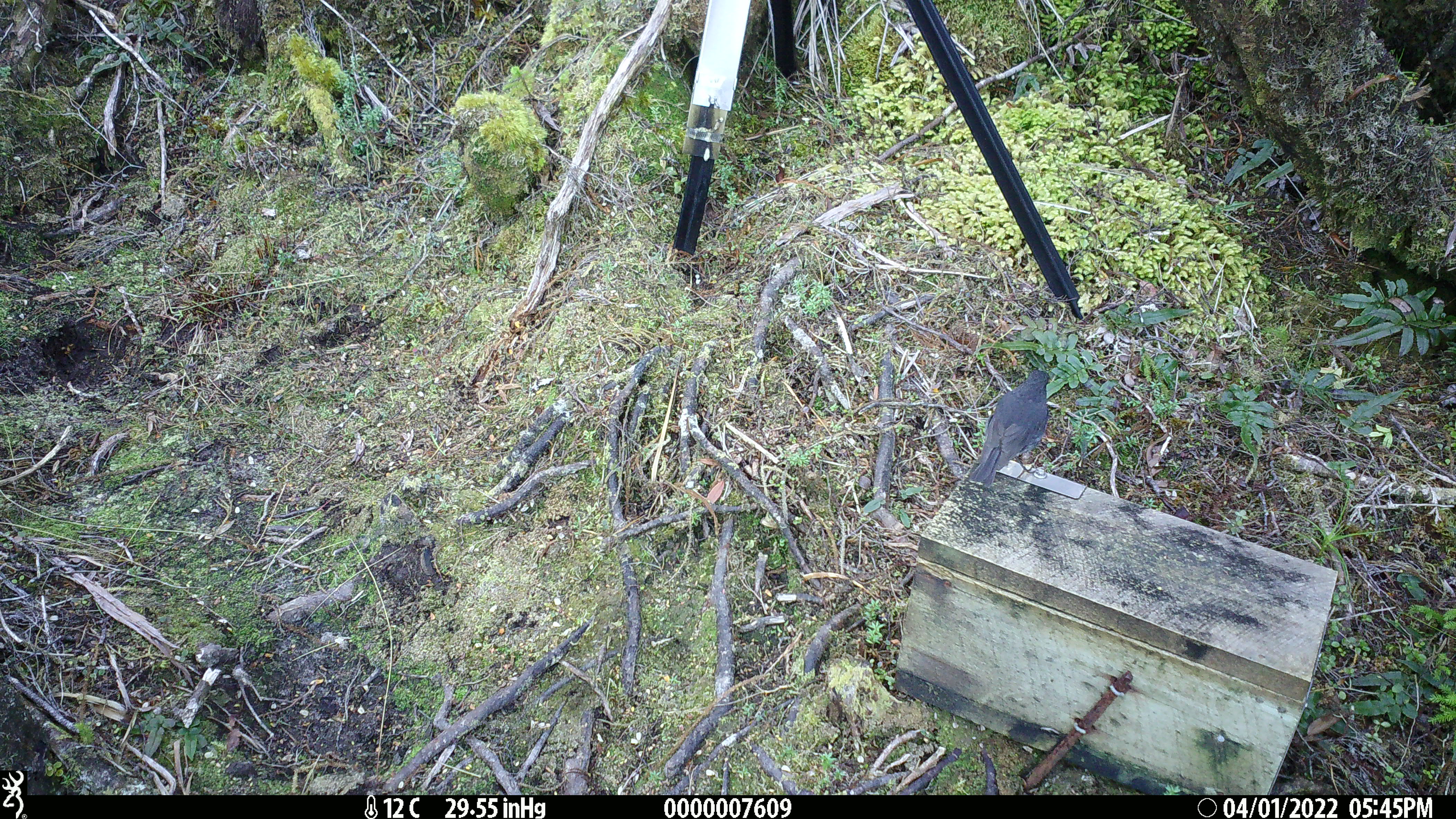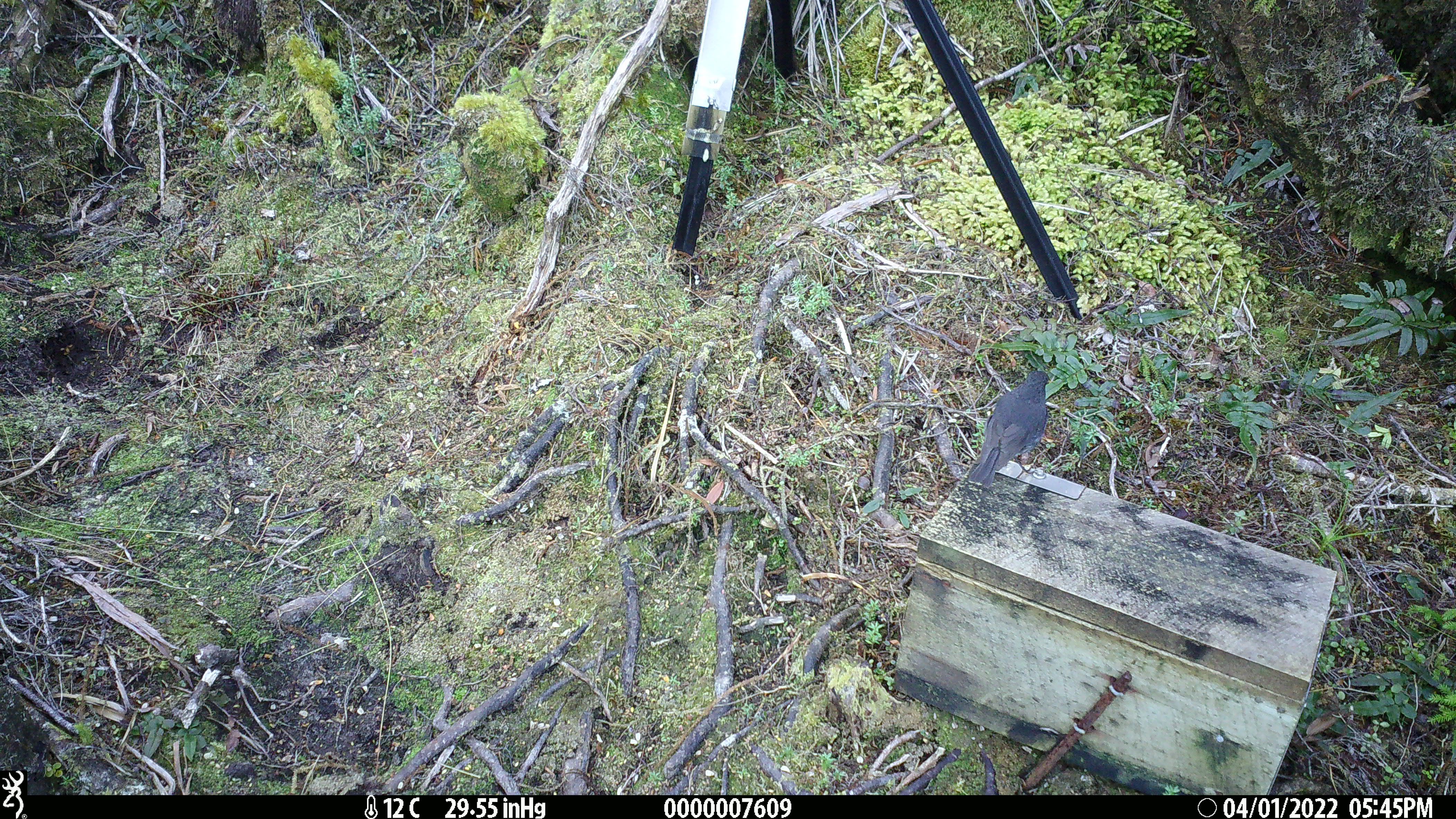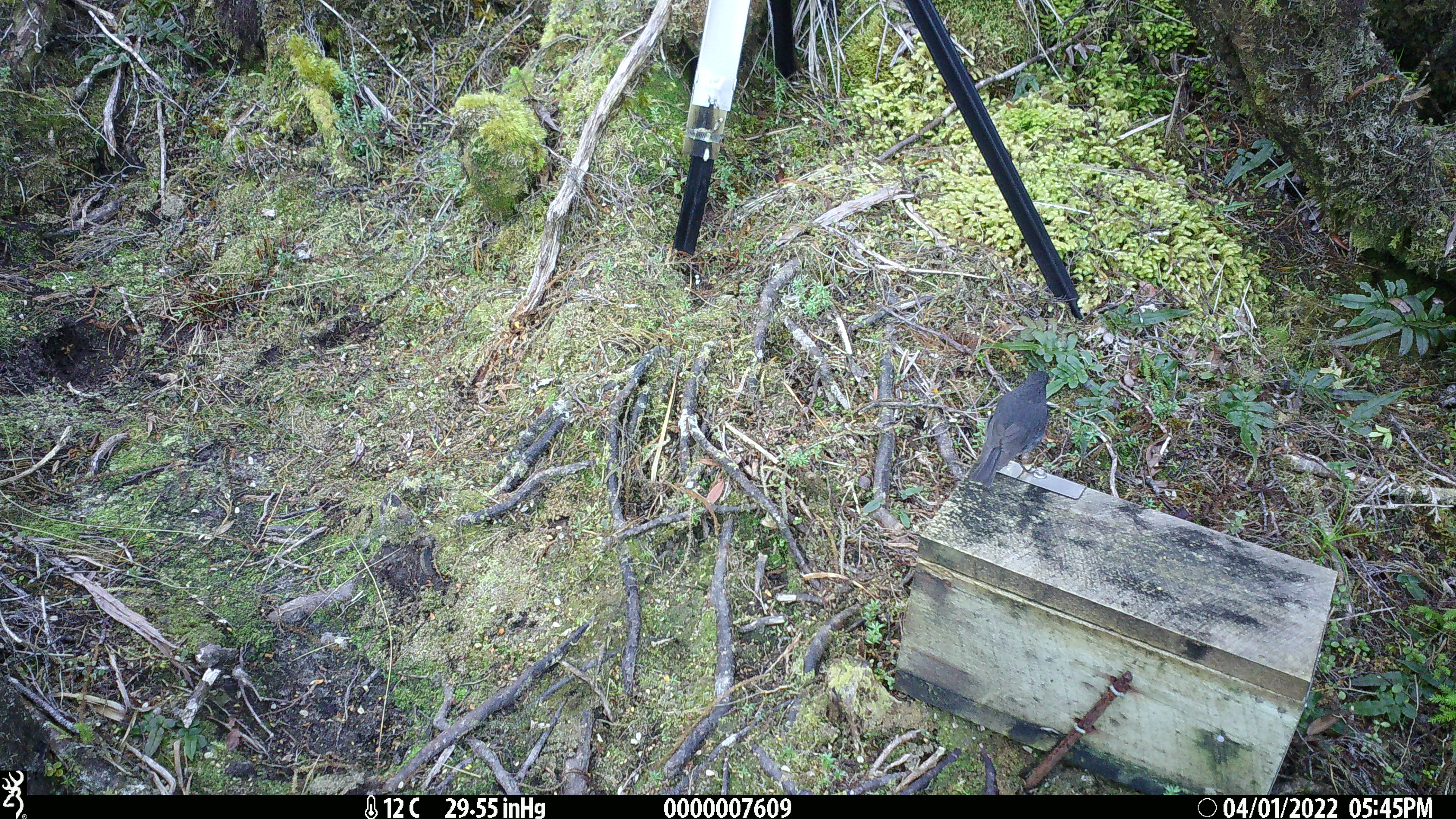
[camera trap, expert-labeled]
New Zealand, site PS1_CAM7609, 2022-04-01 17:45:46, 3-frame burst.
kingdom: Animalia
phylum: Chordata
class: Aves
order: Passeriformes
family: Petroicidae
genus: Petroica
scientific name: Petroica australis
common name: new zealand robin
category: robin